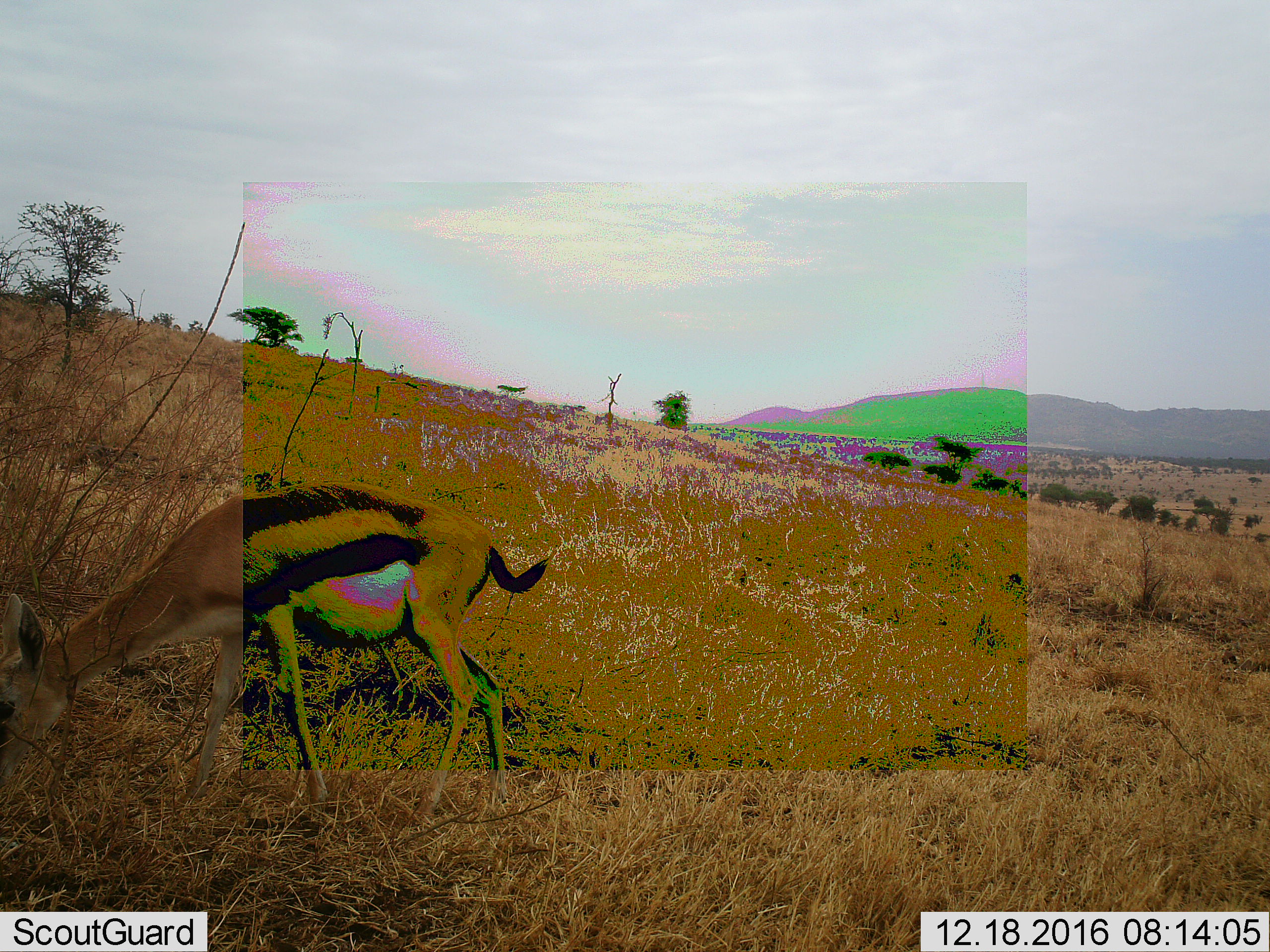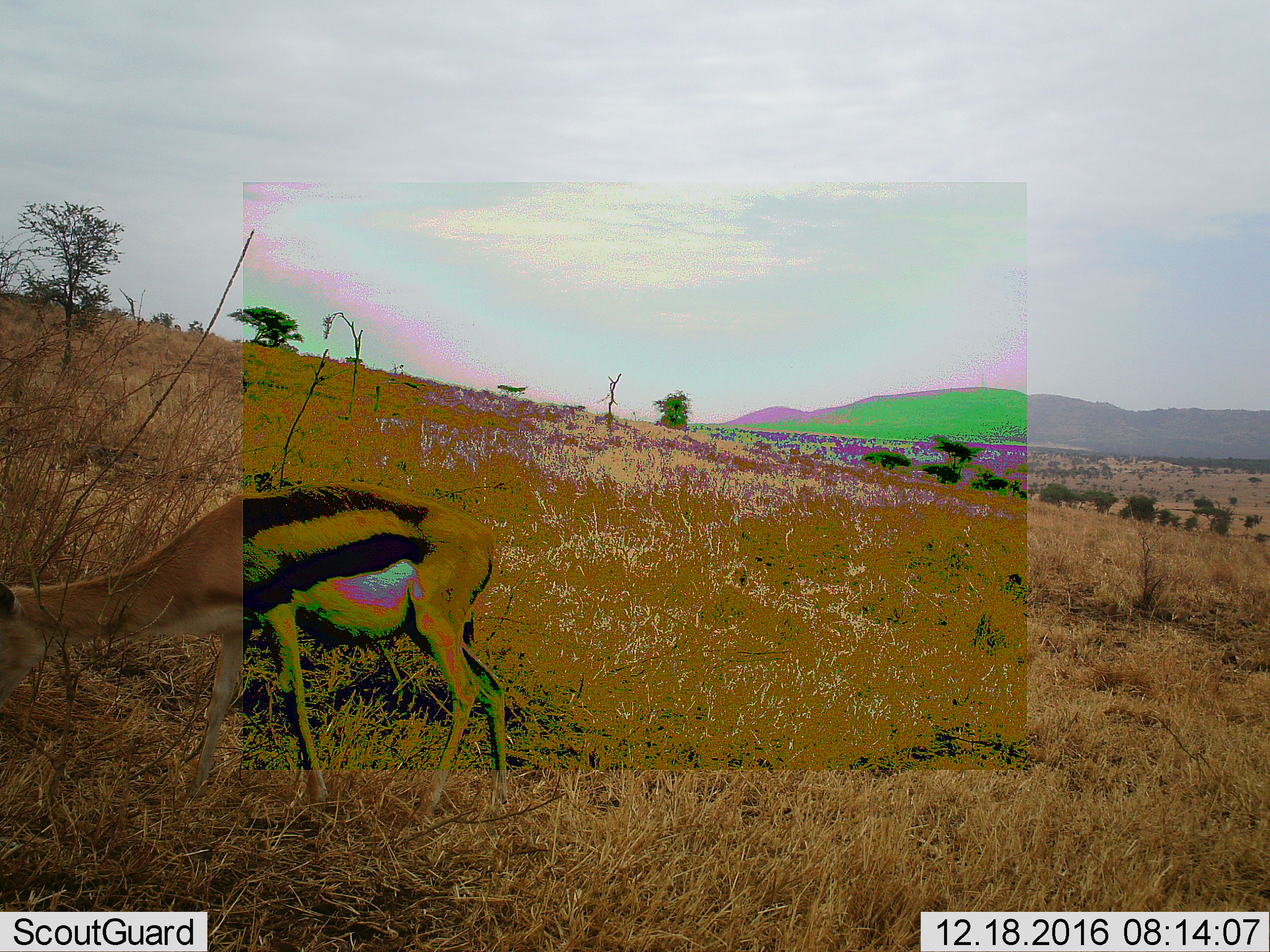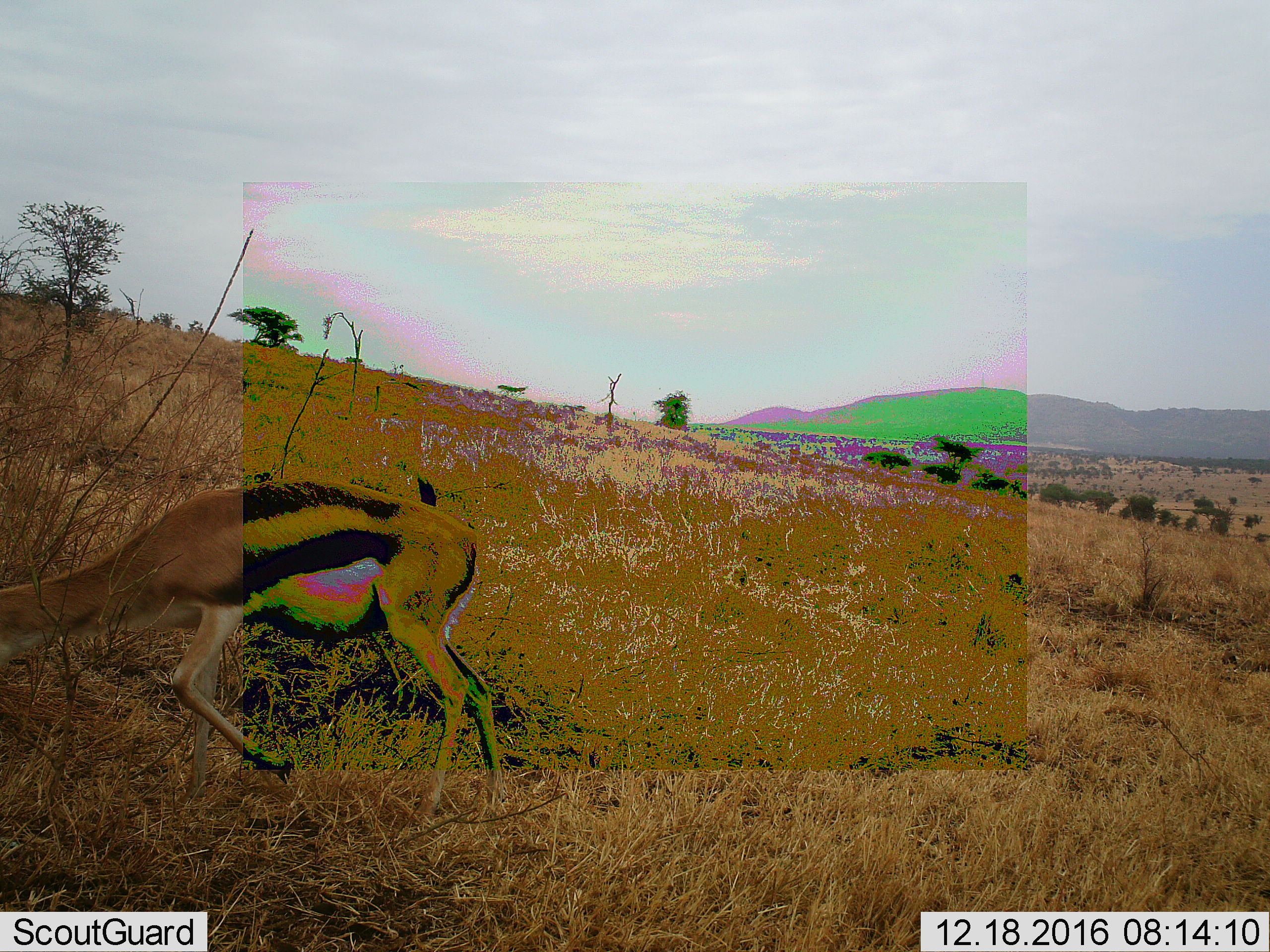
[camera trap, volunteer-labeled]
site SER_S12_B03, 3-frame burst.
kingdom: Animalia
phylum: Chordata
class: Mammalia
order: Artiodactyla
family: Bovidae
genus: Eudorcas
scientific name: Eudorcas thomsonii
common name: thomson's gazelle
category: gazellethomsons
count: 1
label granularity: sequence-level